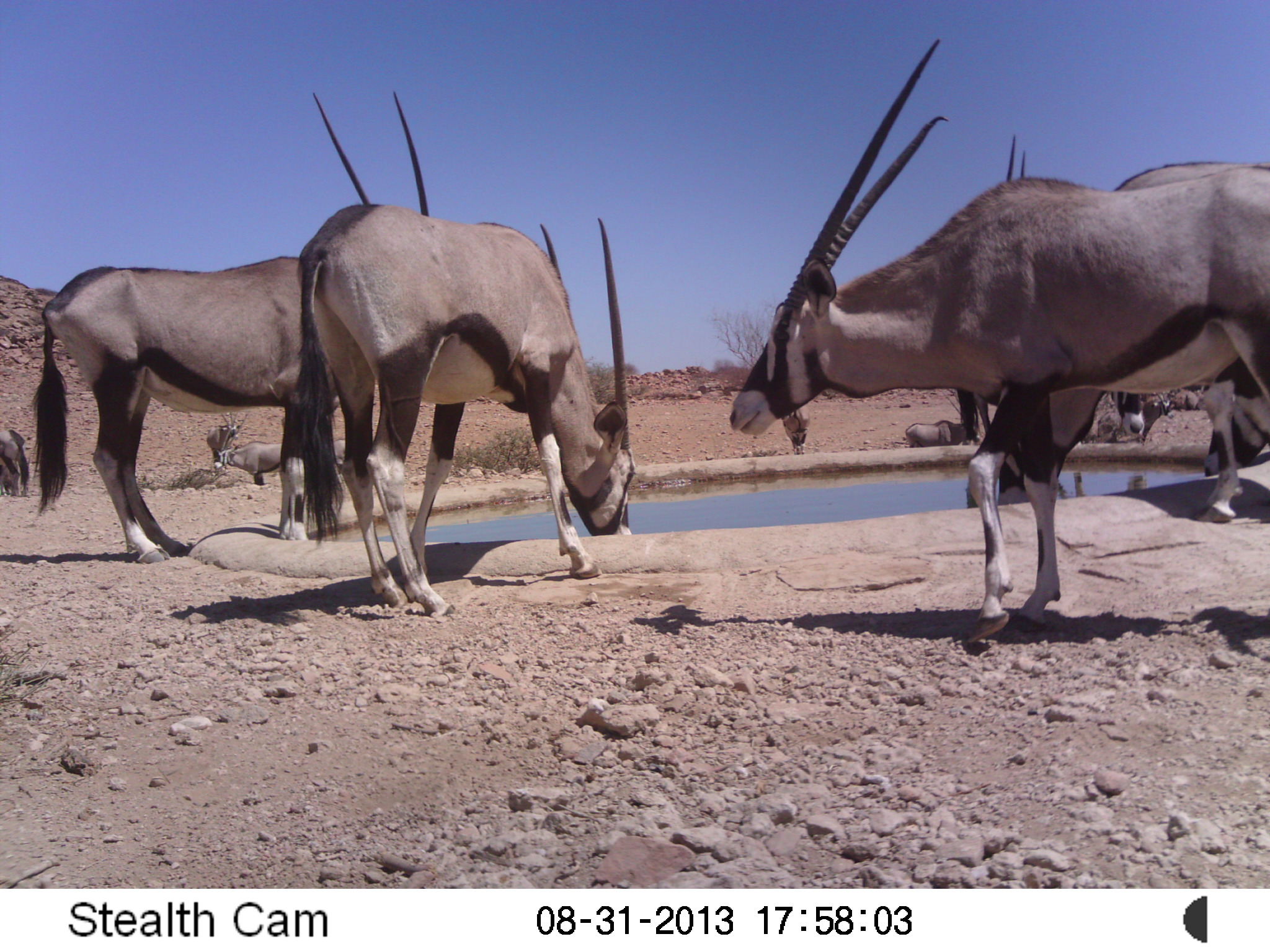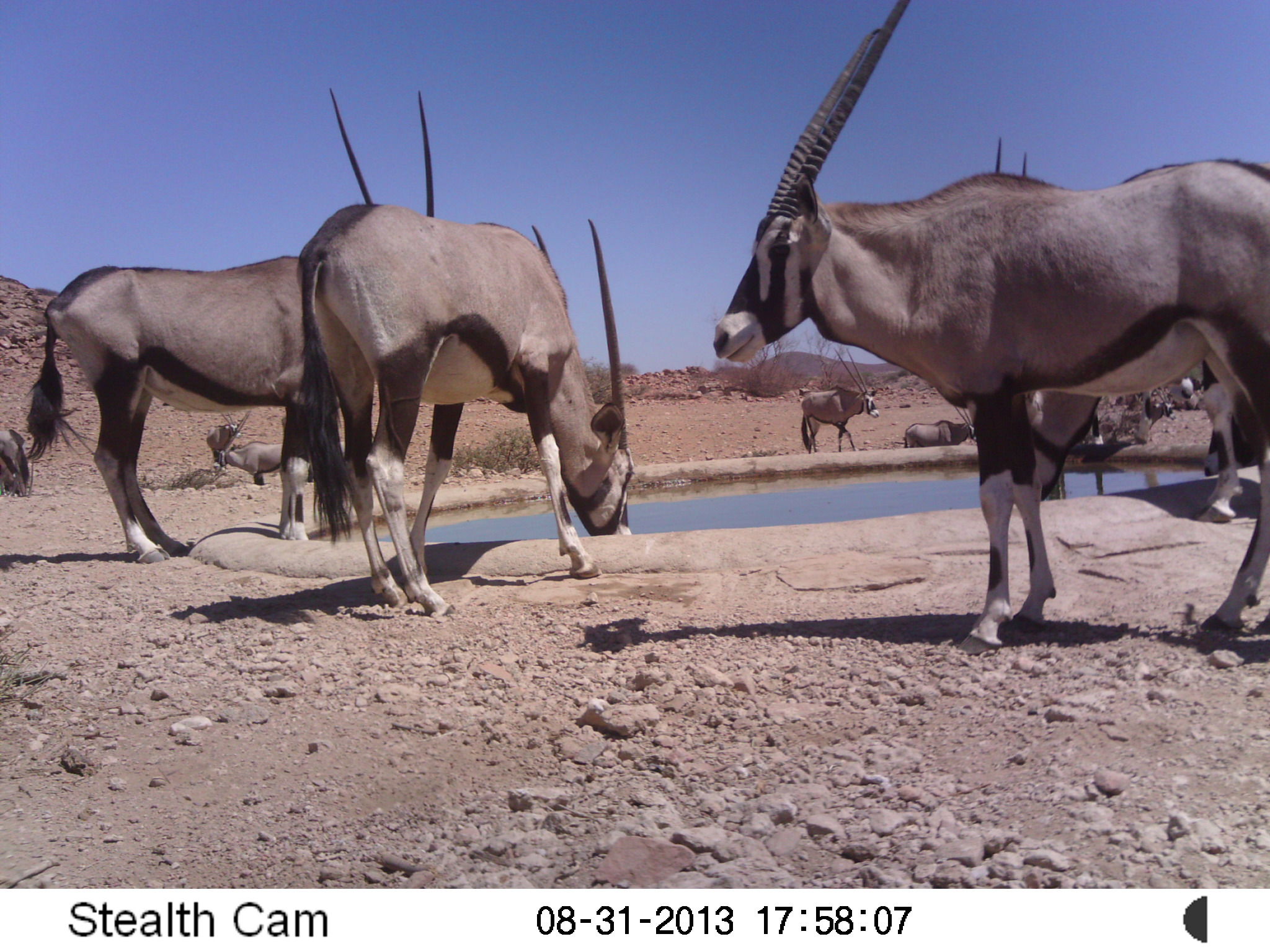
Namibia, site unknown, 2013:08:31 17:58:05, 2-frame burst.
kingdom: Animalia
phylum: Chordata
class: Mammalia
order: Artiodactyla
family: Bovidae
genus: Oryx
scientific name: Oryx gazella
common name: gemsbok